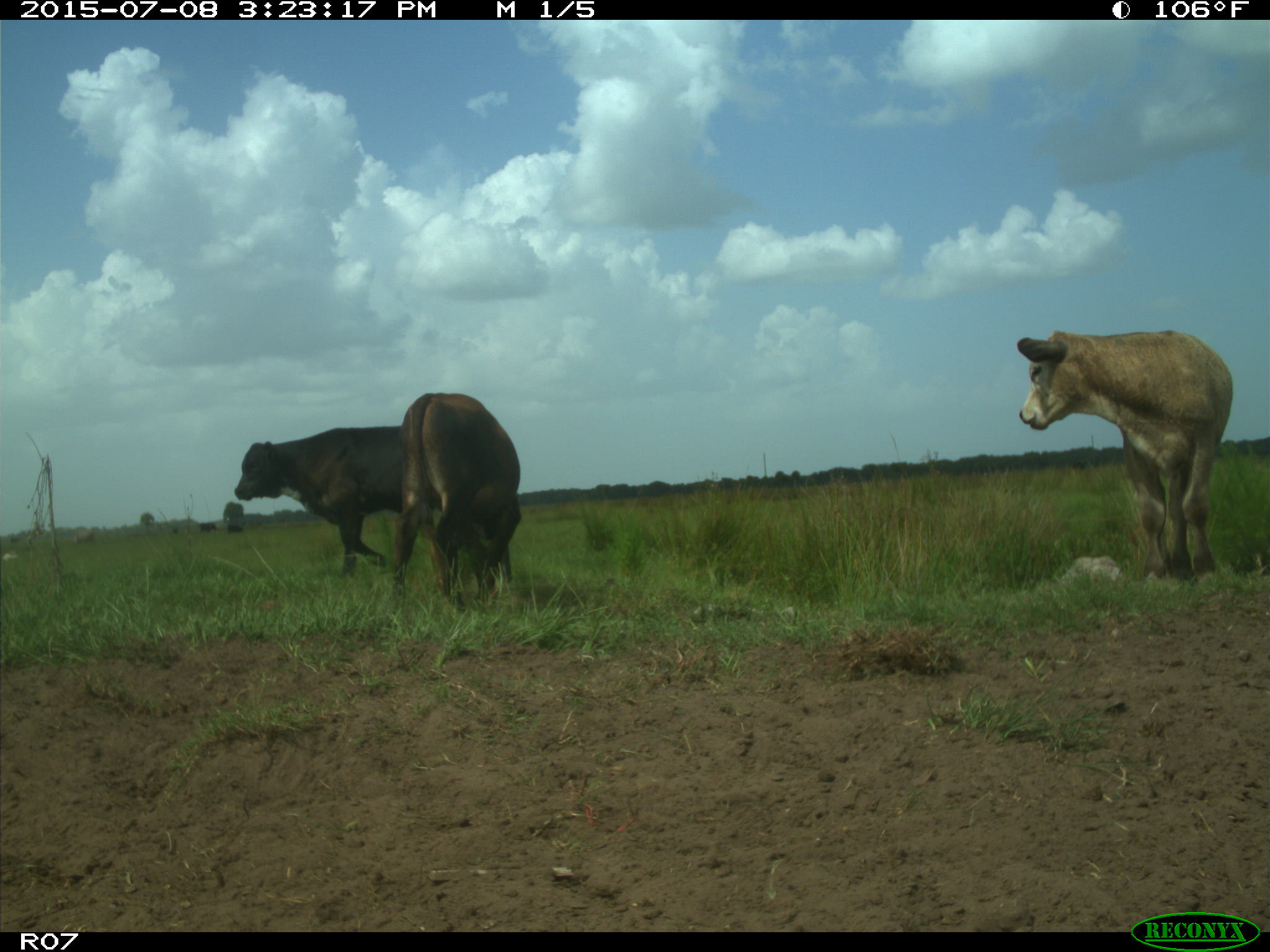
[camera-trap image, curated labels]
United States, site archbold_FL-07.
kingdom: Animalia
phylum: Chordata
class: Mammalia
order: Artiodactyla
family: Bovidae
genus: Bos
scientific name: Bos taurus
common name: domestic cow